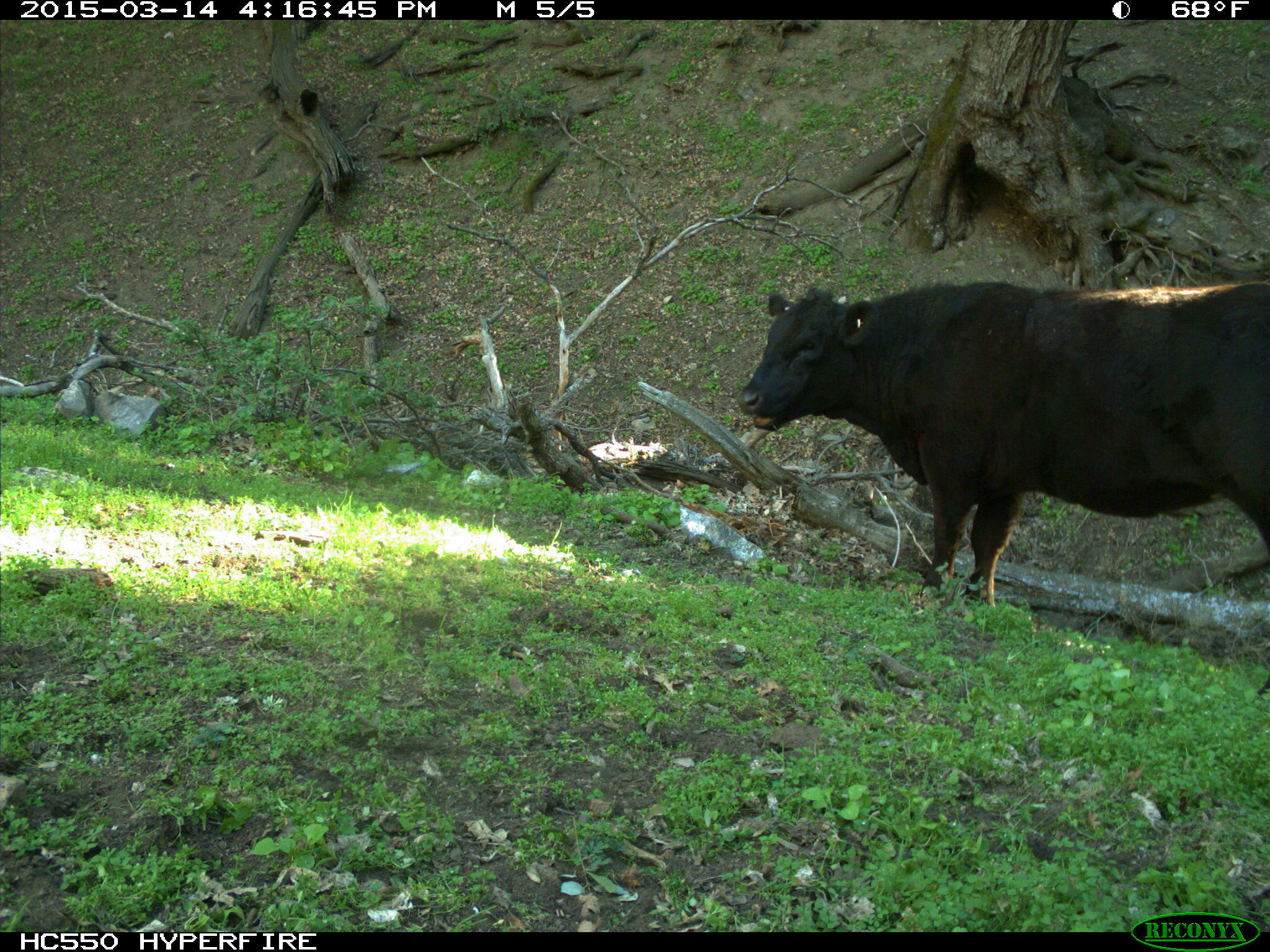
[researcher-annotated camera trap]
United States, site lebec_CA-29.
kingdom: Animalia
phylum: Chordata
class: Mammalia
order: Artiodactyla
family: Bovidae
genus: Bos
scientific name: Bos taurus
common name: domestic cow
Bos taurus (domestic cow).